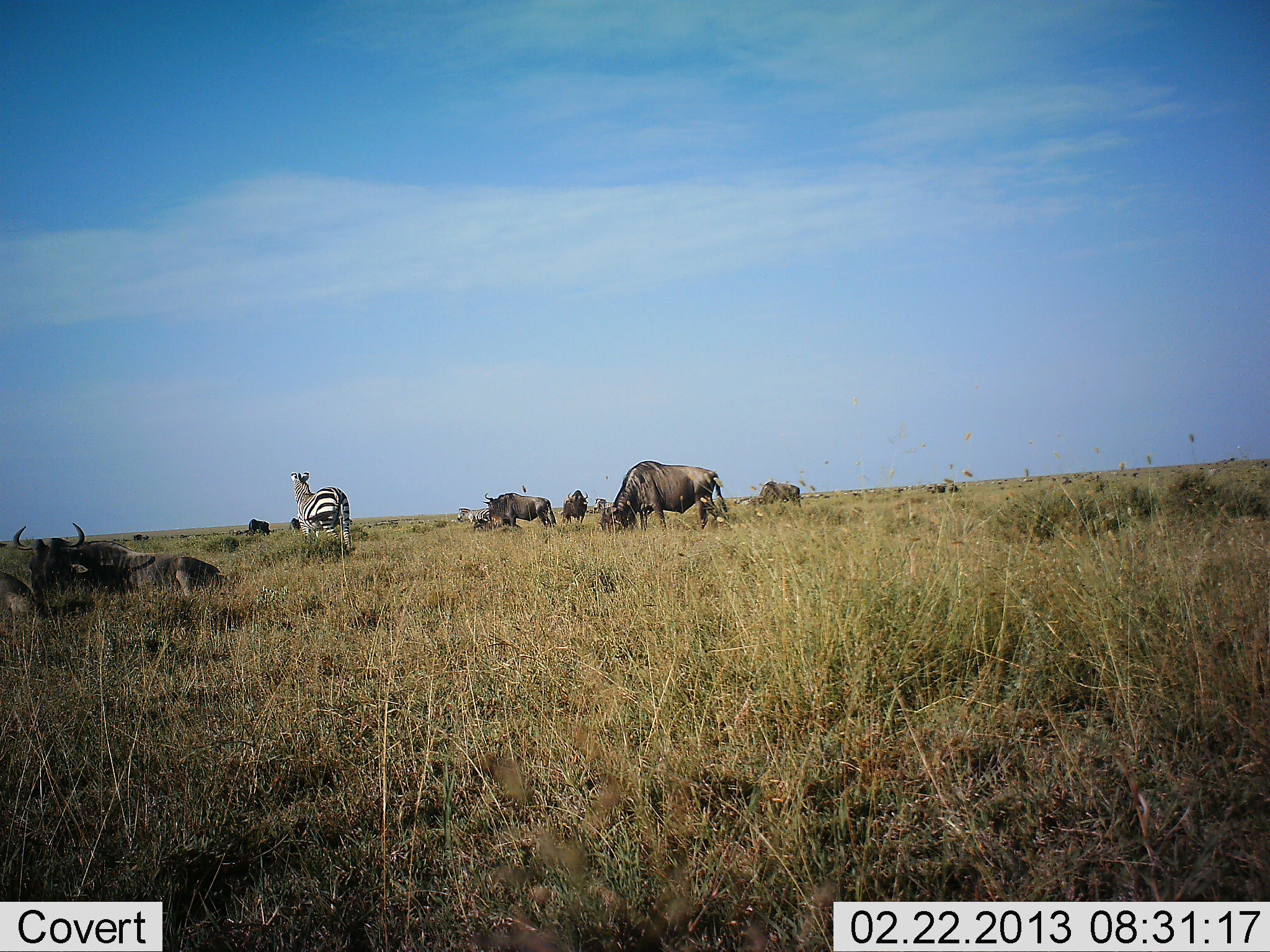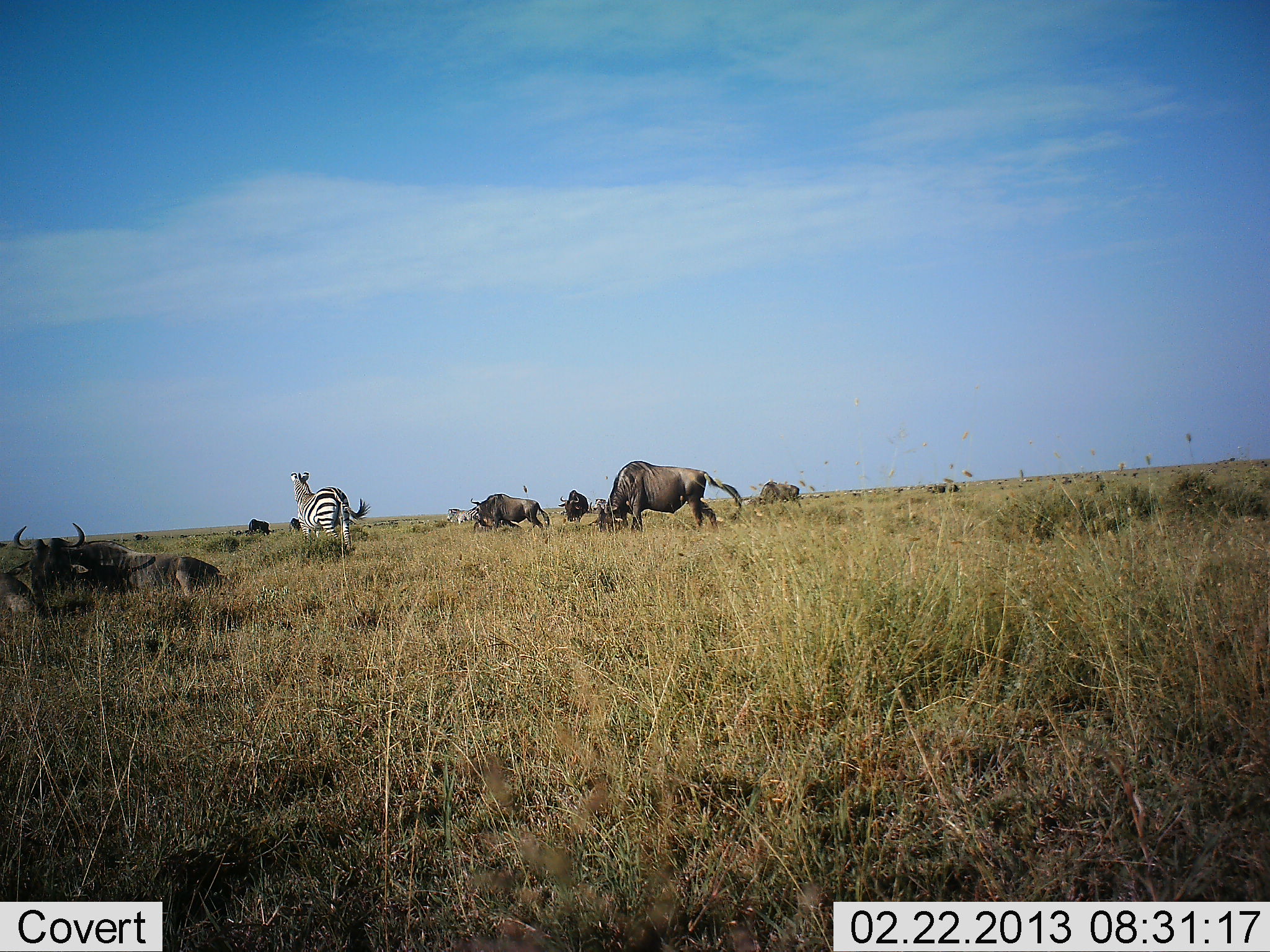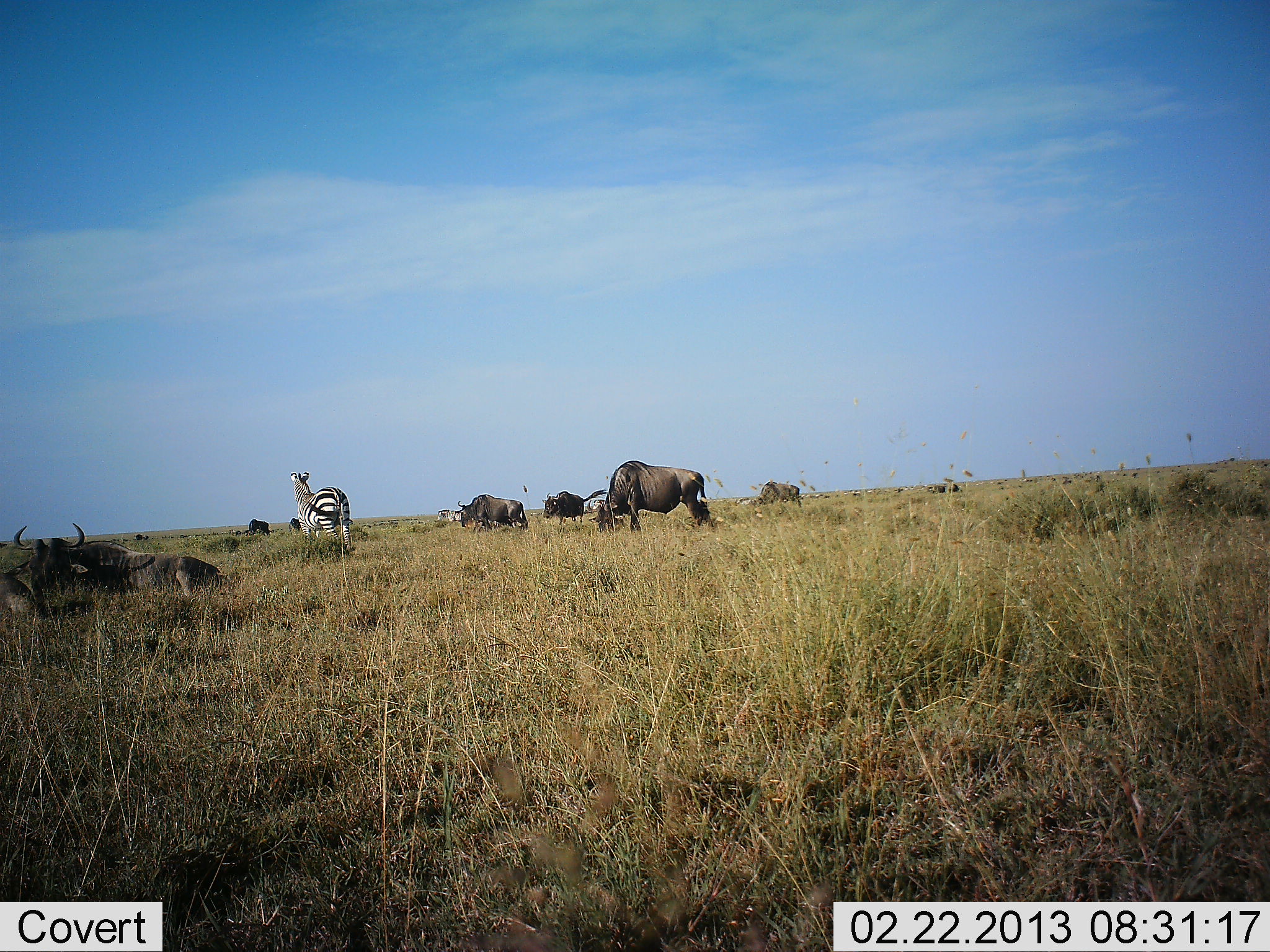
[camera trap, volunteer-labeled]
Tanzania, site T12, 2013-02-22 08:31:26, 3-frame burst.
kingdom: Animalia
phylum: Chordata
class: Mammalia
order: Artiodactyla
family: Bovidae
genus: Connochaetes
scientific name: Connochaetes taurinus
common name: blue wildebeest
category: wildebeest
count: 8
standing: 38%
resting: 88%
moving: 38%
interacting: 6%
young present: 0%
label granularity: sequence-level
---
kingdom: Animalia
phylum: Chordata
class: Mammalia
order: Perissodactyla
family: Equidae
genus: Equus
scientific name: Equus quagga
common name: plains zebra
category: zebra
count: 1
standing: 78%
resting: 6%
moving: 44%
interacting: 0%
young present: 0%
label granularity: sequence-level